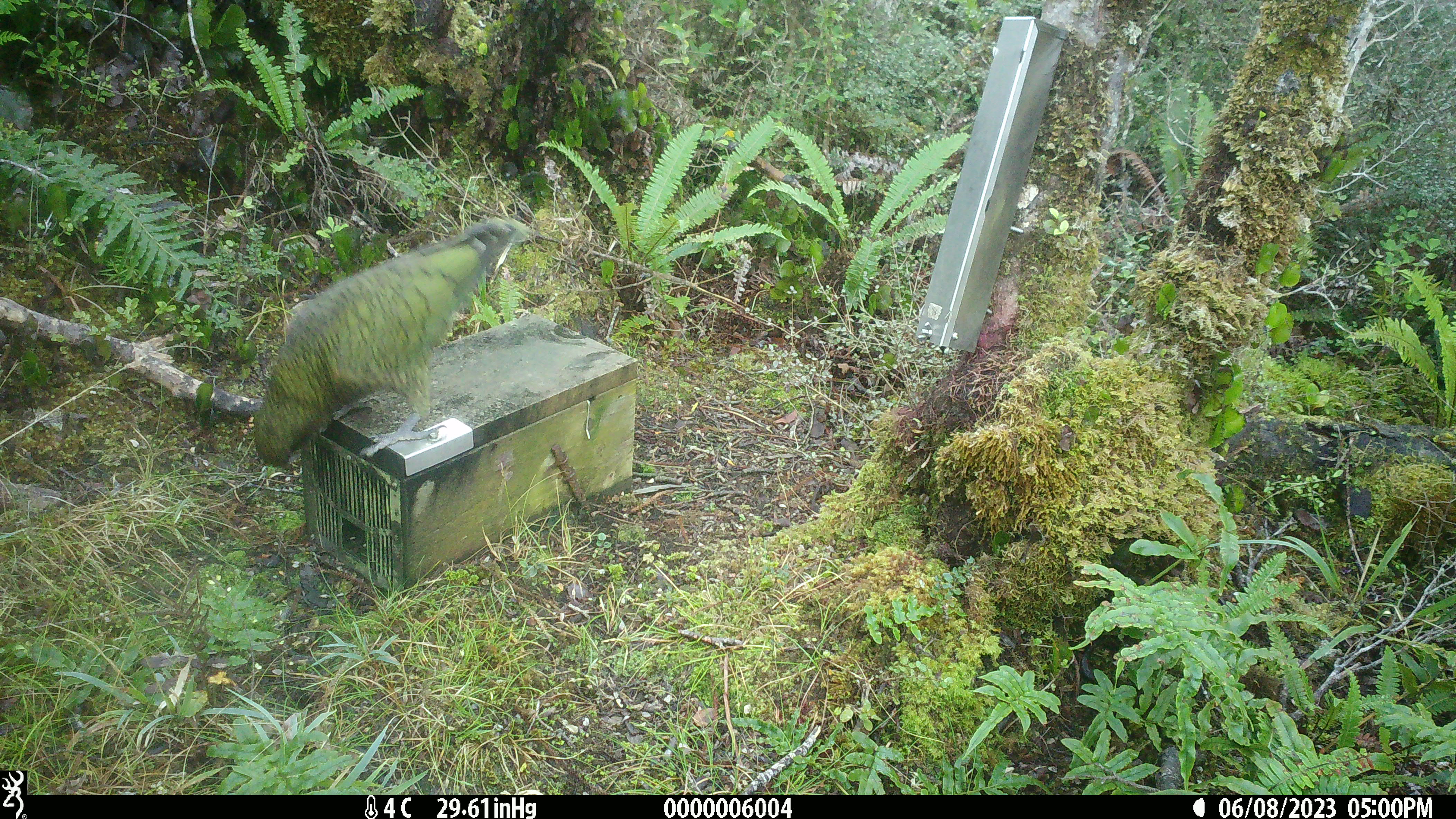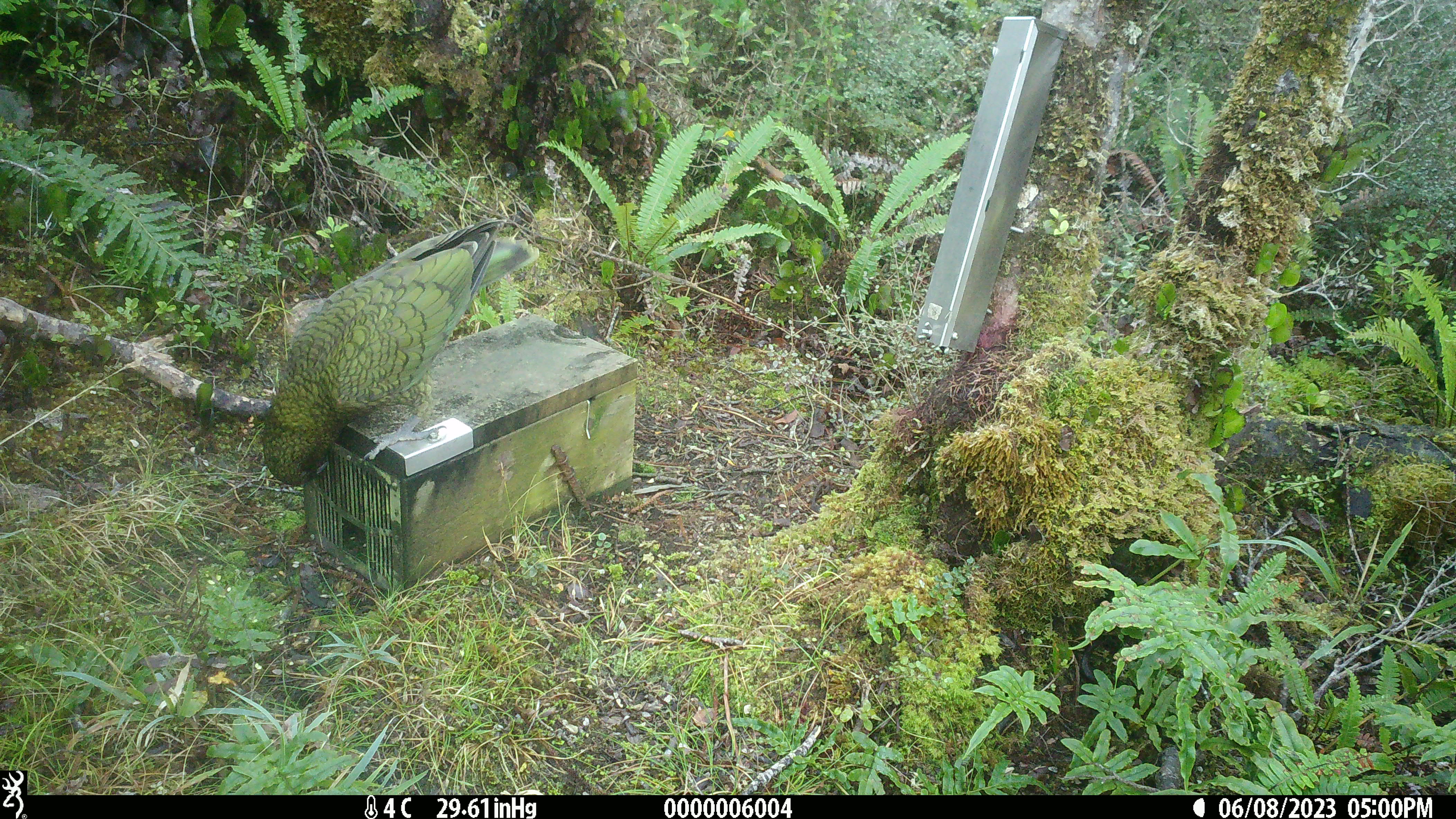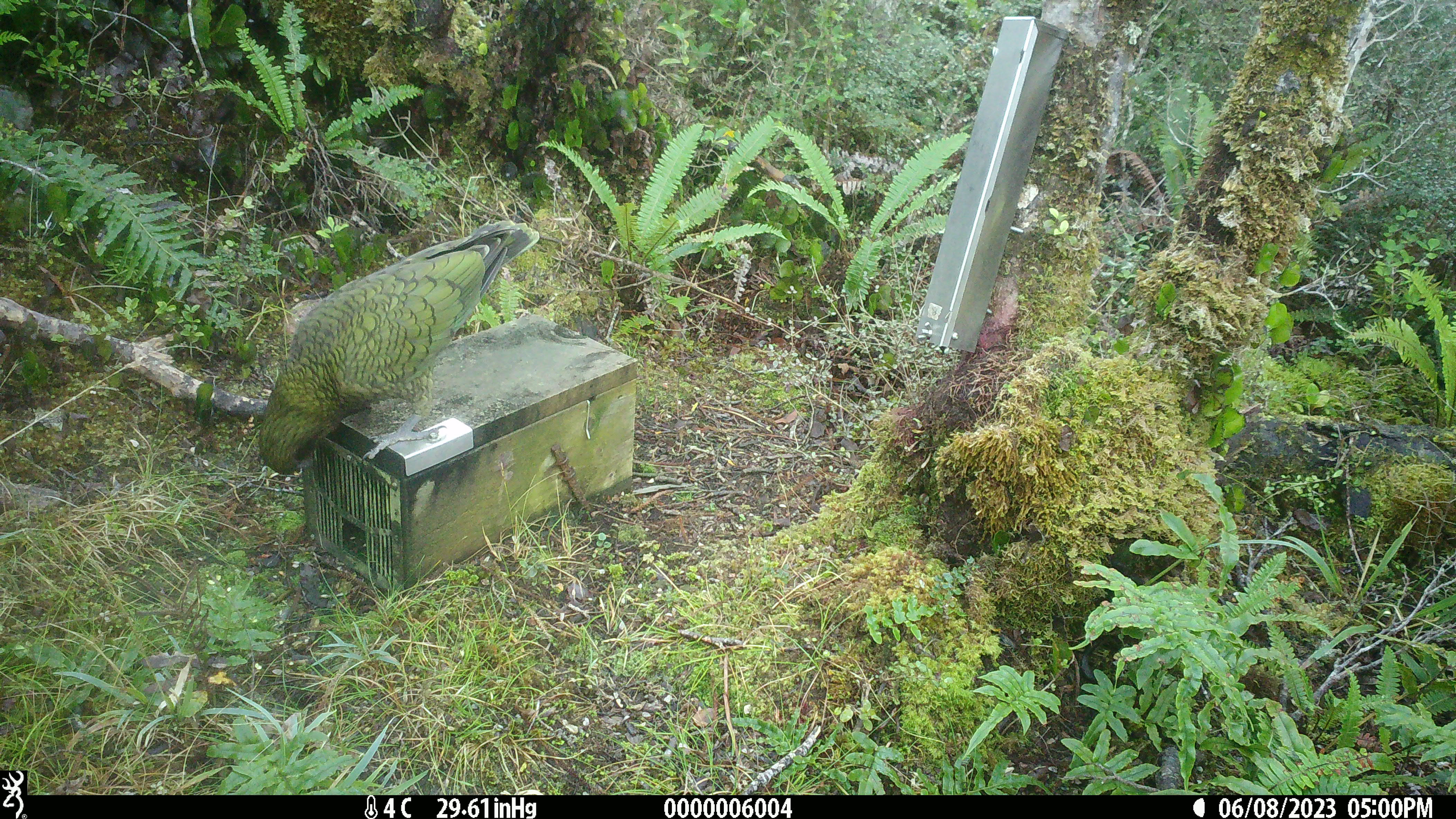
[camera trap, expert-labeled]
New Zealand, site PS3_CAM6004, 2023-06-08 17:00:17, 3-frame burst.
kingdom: Animalia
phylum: Chordata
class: Aves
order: Psittaciformes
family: Strigopidae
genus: Nestor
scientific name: Nestor notabilis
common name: kea